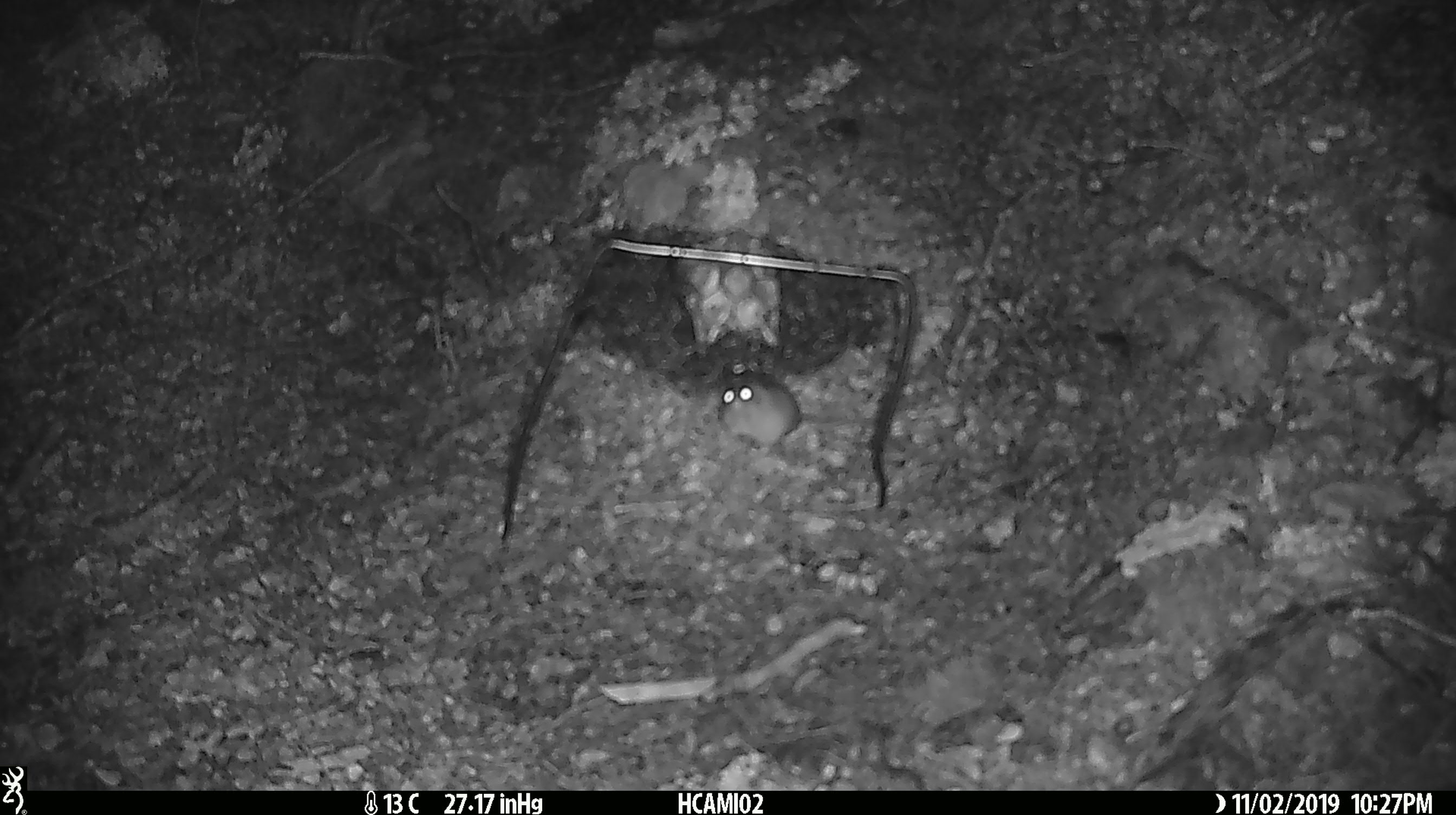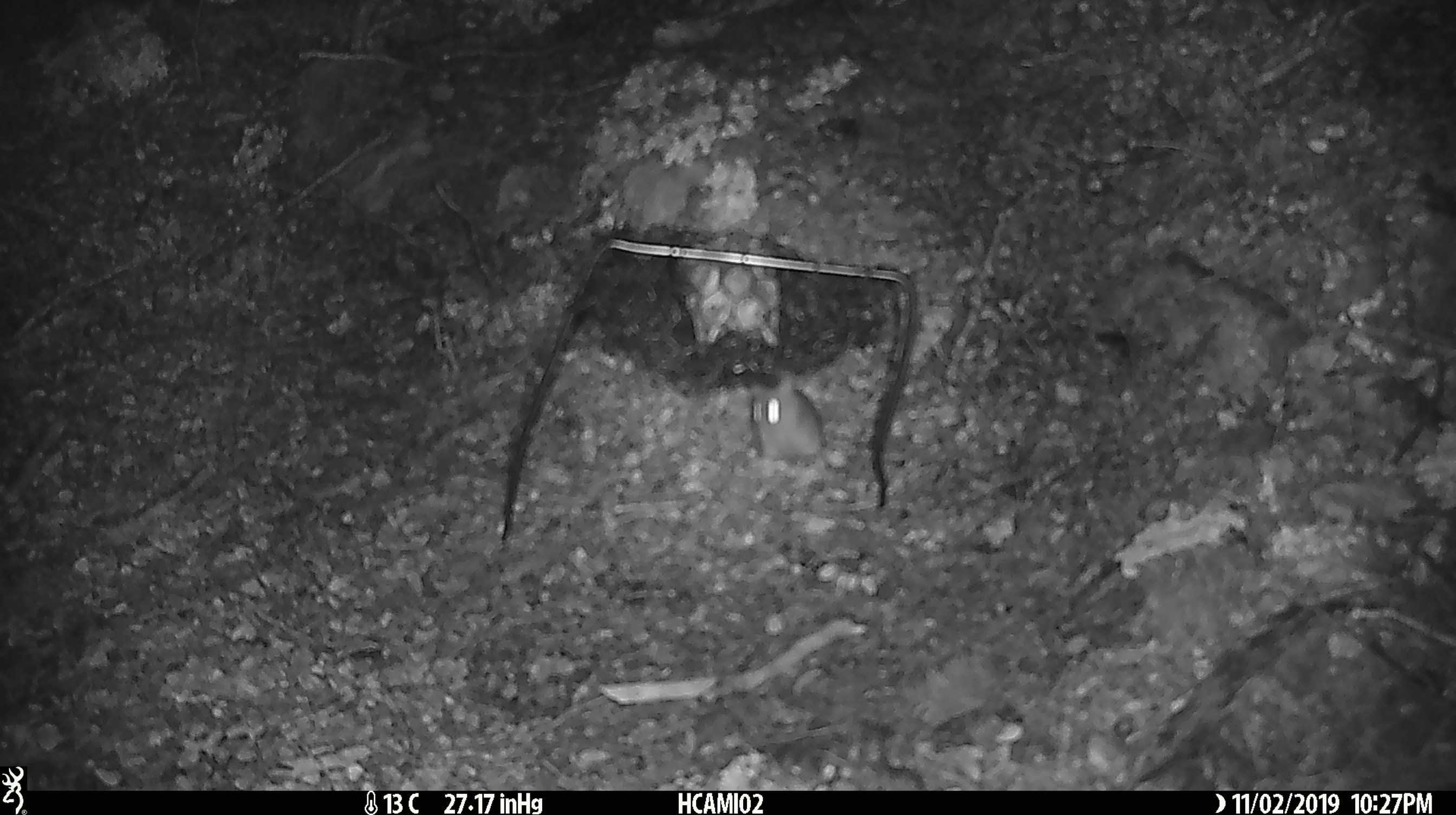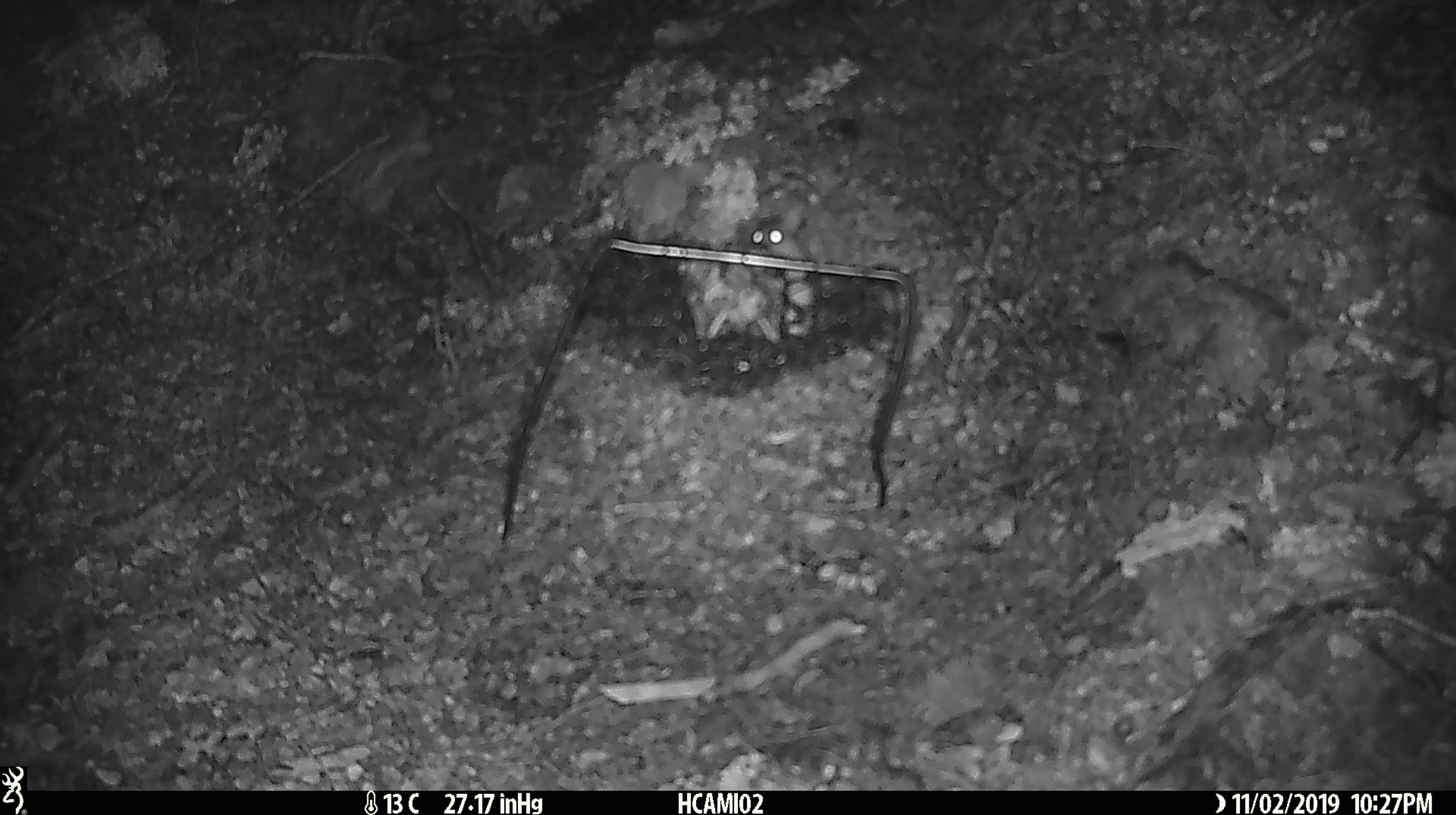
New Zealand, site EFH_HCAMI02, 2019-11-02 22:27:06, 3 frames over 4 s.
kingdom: Animalia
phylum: Chordata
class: Mammalia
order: Rodentia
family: Muridae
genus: Mus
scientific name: Mus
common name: mouse